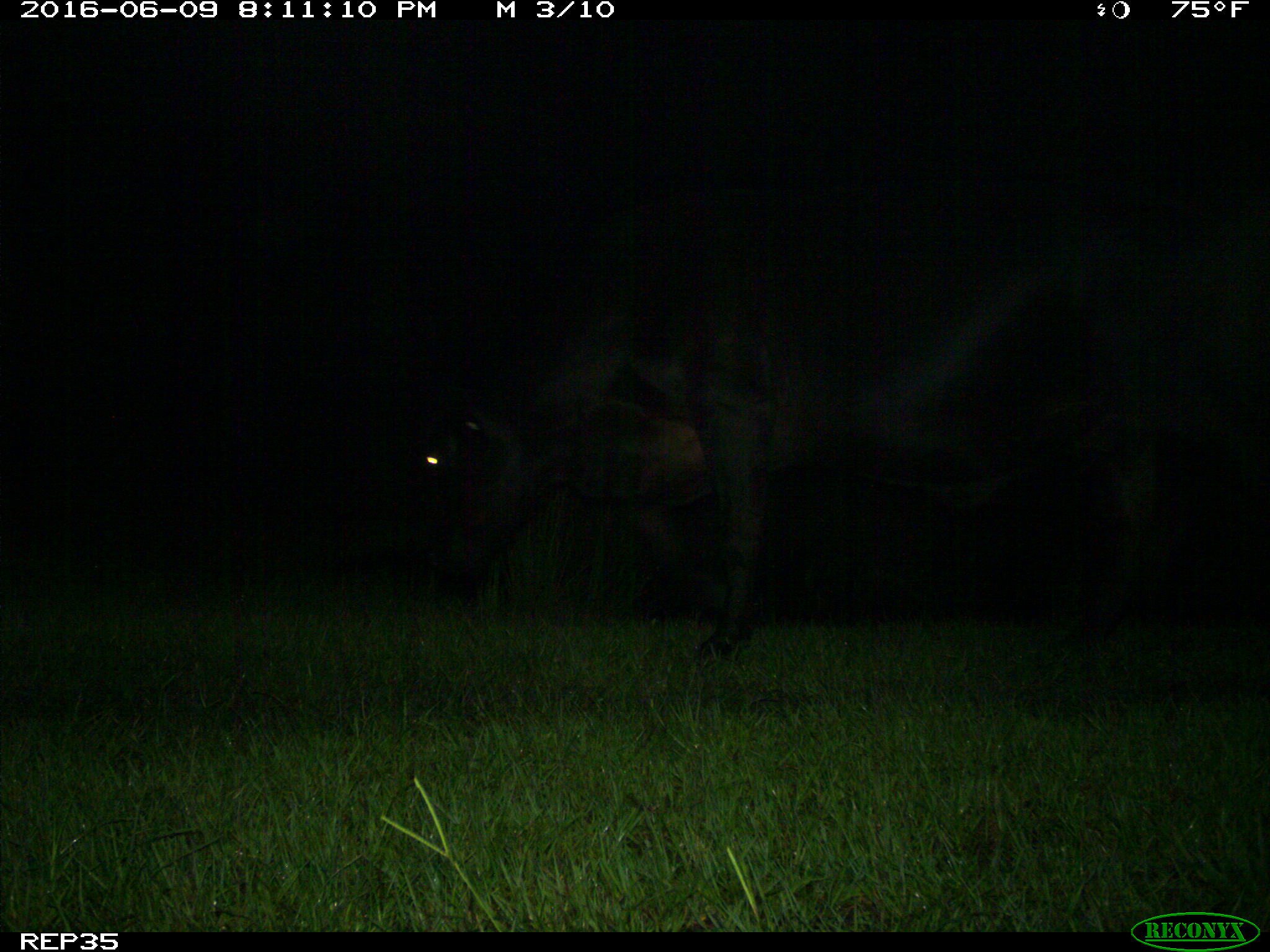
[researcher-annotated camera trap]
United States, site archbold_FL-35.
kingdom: Animalia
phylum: Chordata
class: Mammalia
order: Artiodactyla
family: Bovidae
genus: Bos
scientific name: Bos taurus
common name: domestic cow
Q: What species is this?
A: Bos taurus (domestic cow).